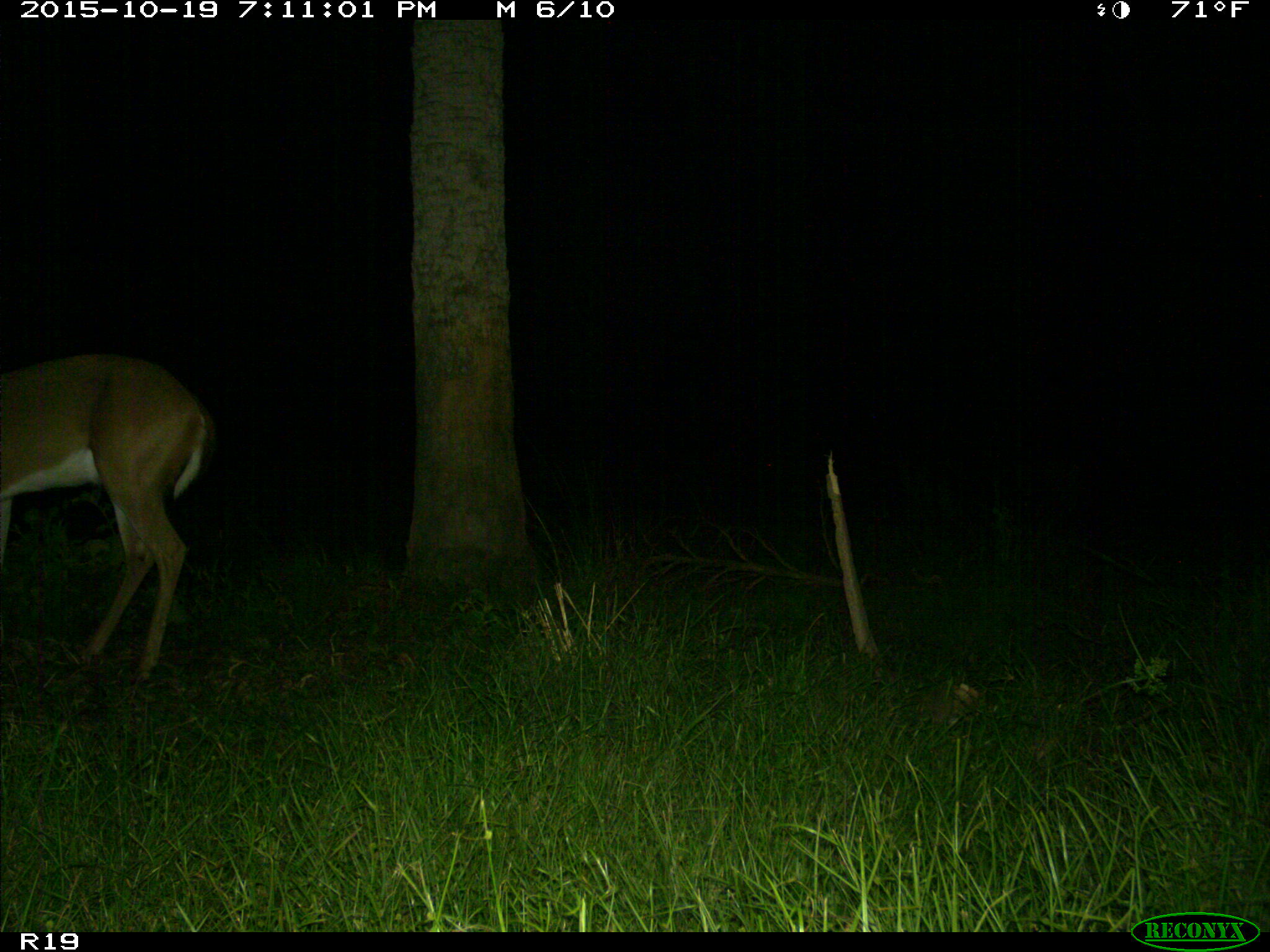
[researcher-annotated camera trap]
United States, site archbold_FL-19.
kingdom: Animalia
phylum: Chordata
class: Mammalia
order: Artiodactyla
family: Cervidae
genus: Odocoileus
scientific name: Odocoileus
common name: deer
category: unidentified deer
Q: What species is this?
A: Unidentified deer (deer) (Odocoileus).